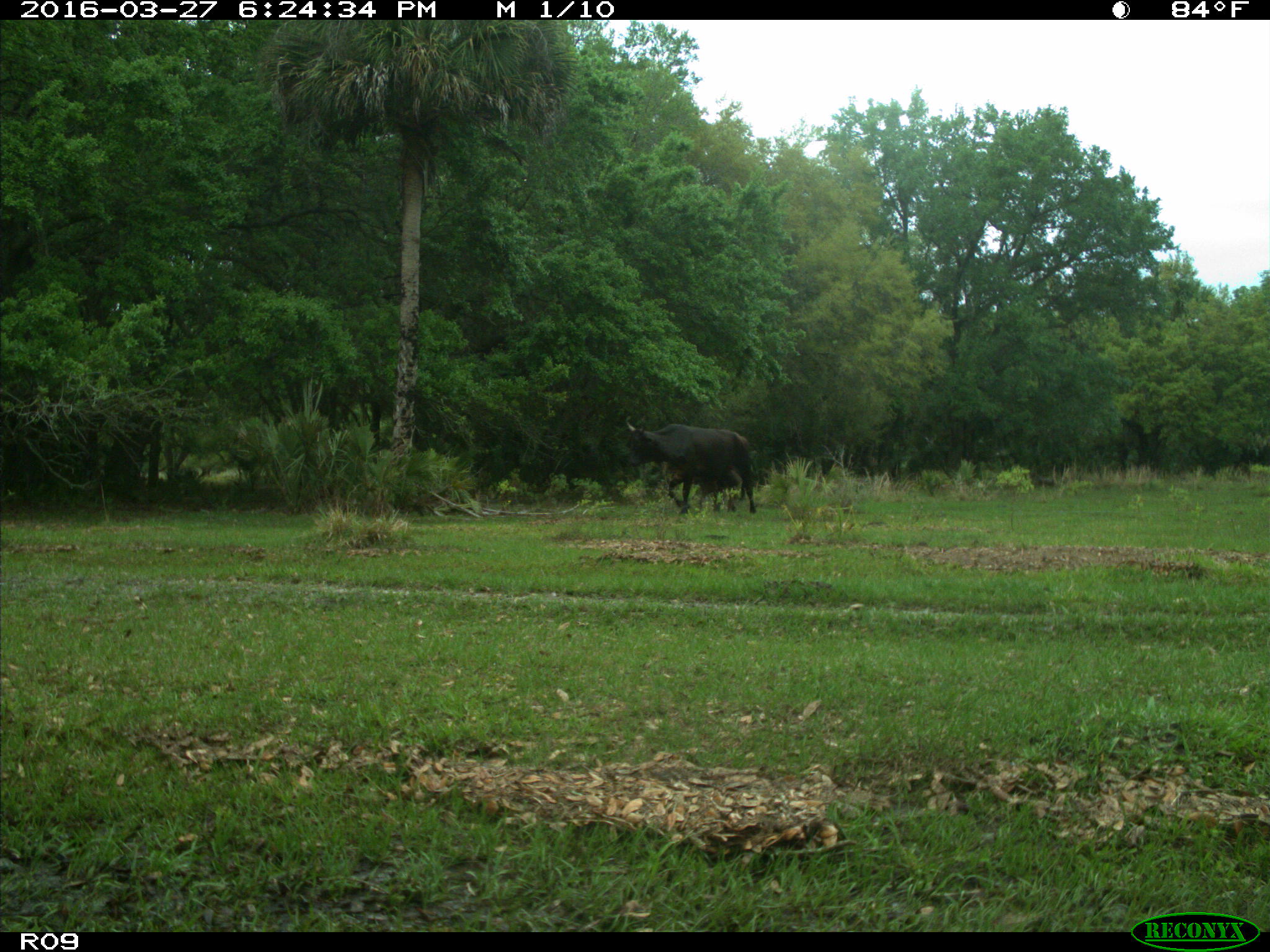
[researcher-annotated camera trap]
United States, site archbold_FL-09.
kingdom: Animalia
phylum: Chordata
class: Mammalia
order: Artiodactyla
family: Bovidae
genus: Bos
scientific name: Bos taurus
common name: domestic cow